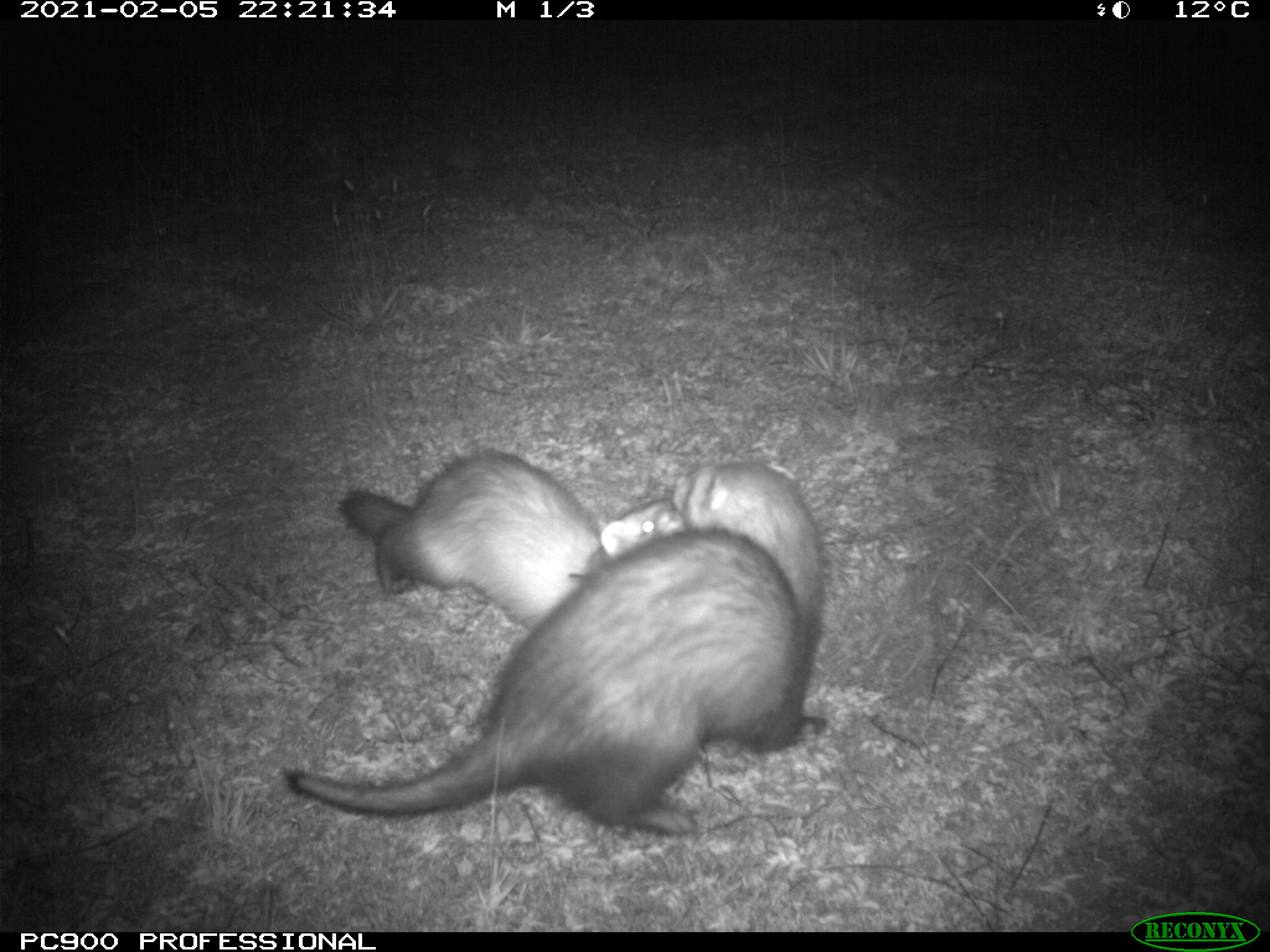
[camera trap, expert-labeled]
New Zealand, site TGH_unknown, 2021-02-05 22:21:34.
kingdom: Animalia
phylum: Chordata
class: Mammalia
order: Carnivora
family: Mustelidae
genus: Mustela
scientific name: Mustela furo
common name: ferret